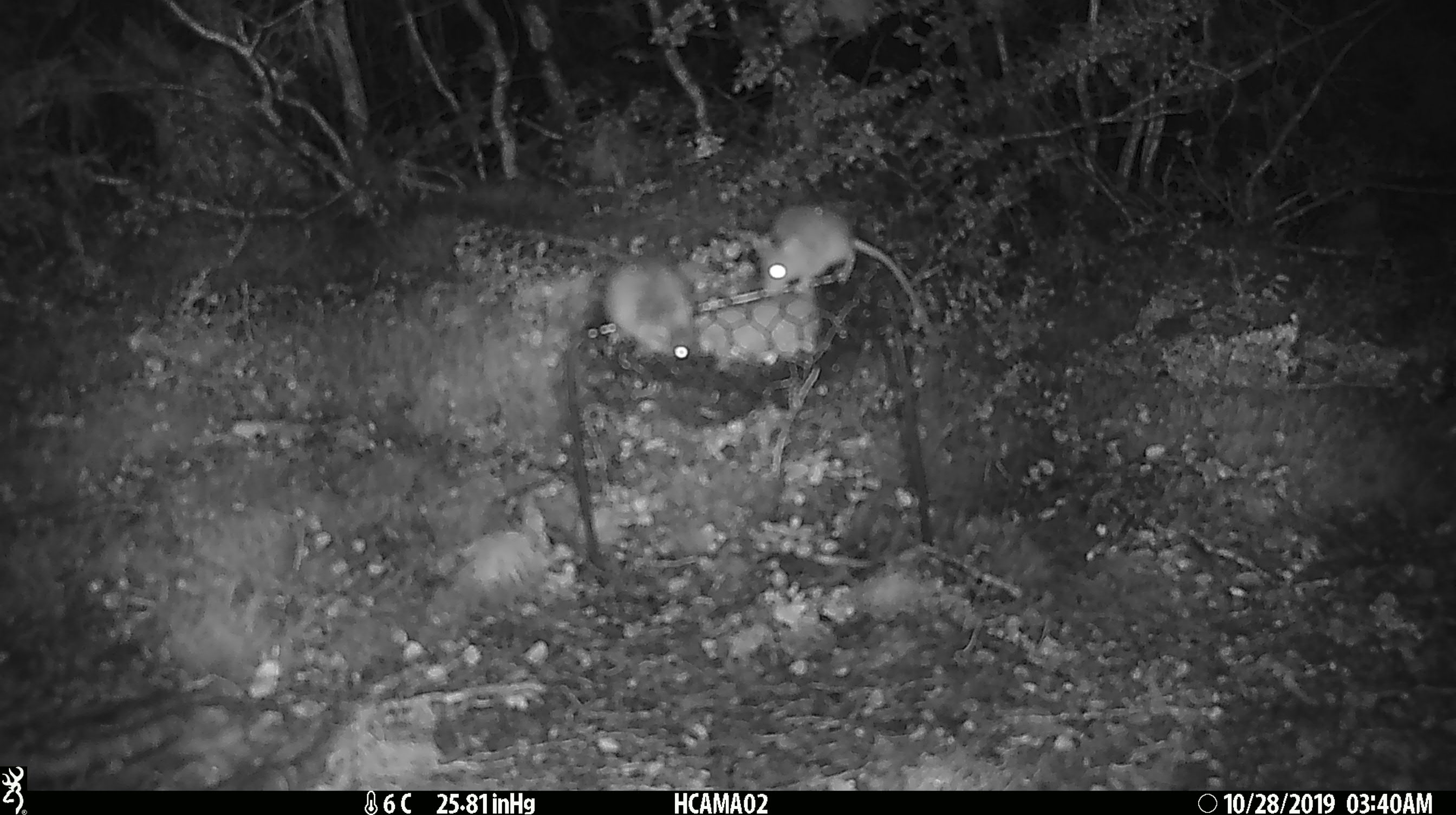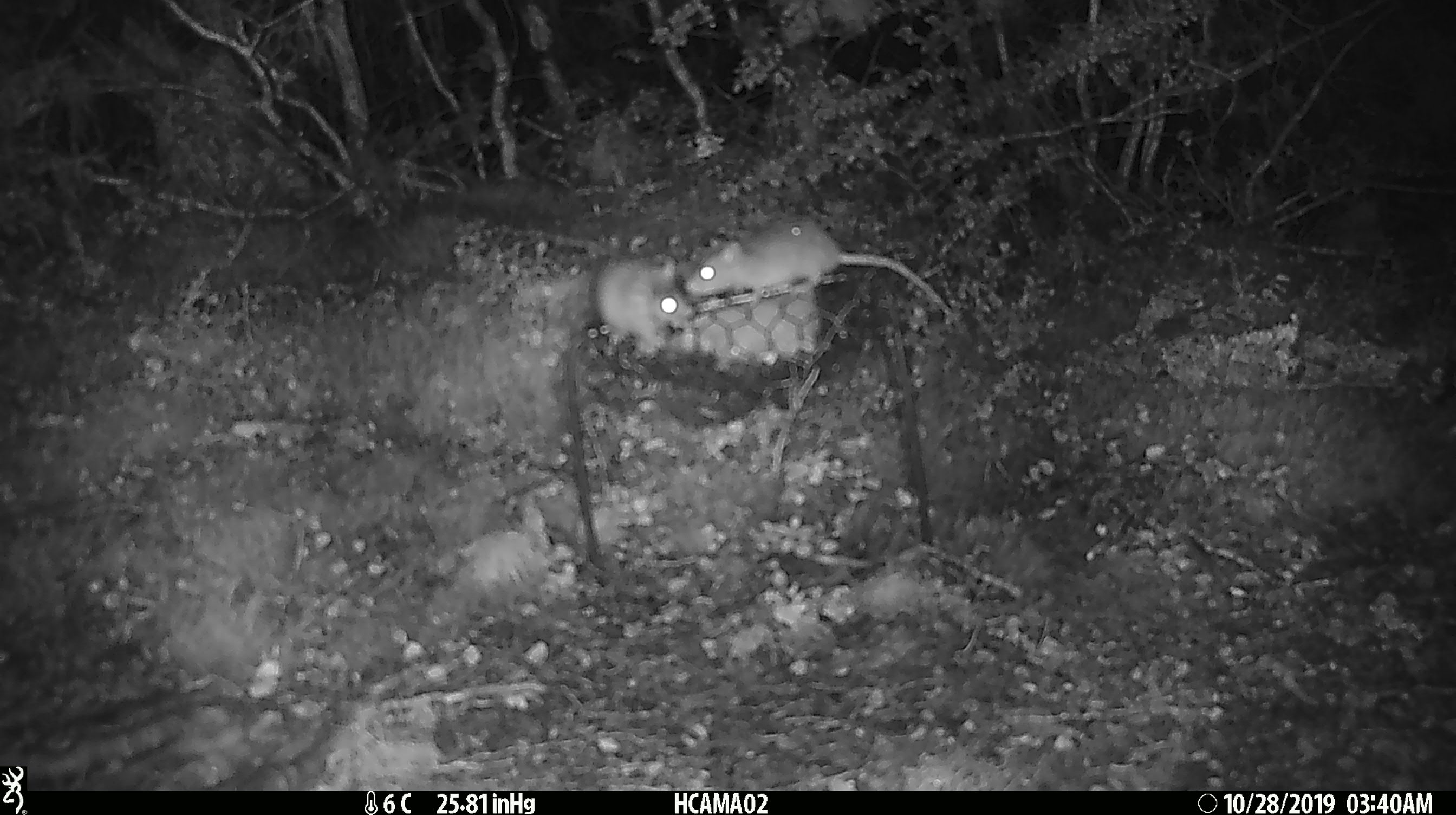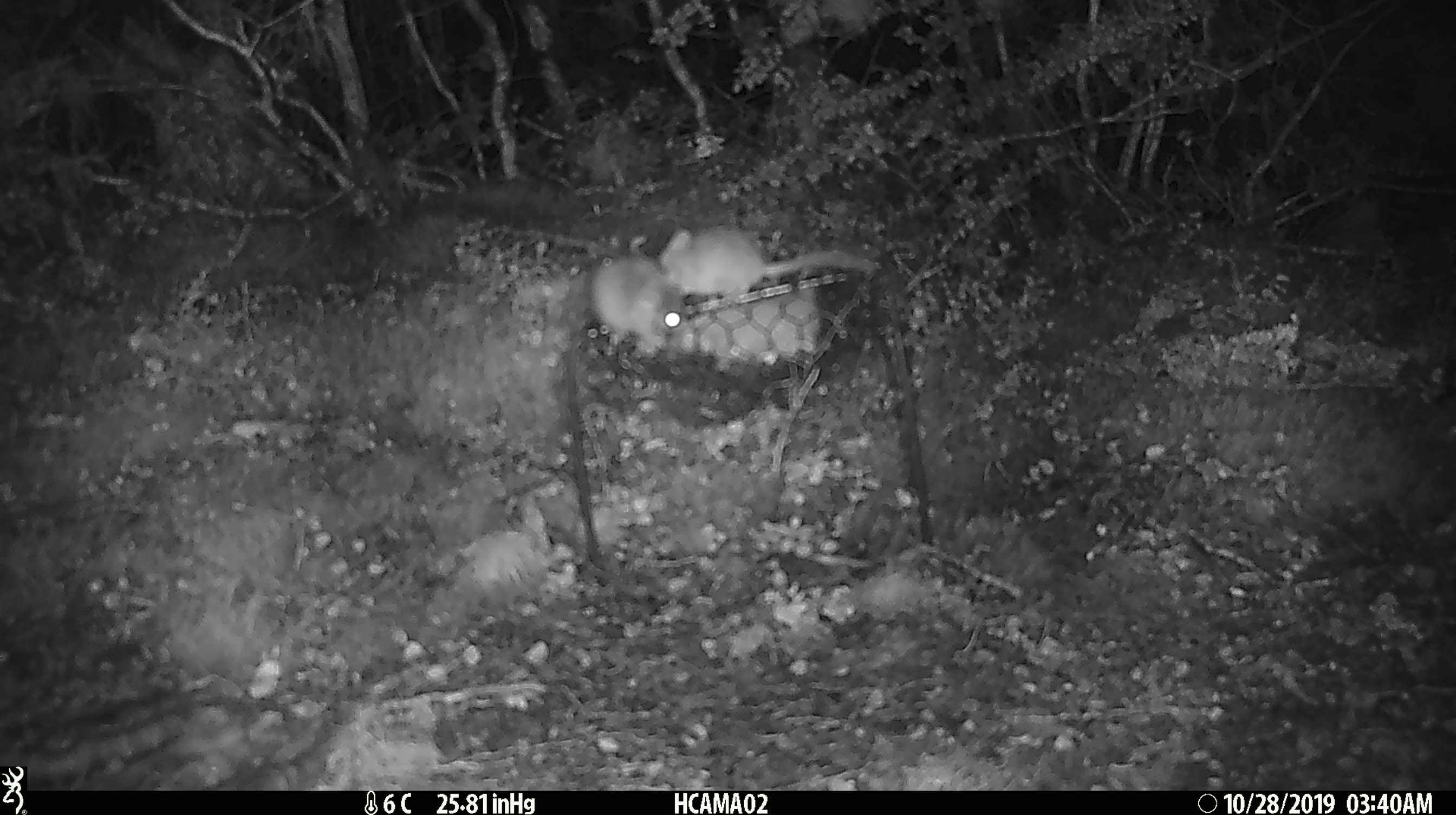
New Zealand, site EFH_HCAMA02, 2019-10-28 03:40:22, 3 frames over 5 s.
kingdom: Animalia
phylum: Chordata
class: Mammalia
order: Rodentia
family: Muridae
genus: Mus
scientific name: Mus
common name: mouse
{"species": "mouse (Mus)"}